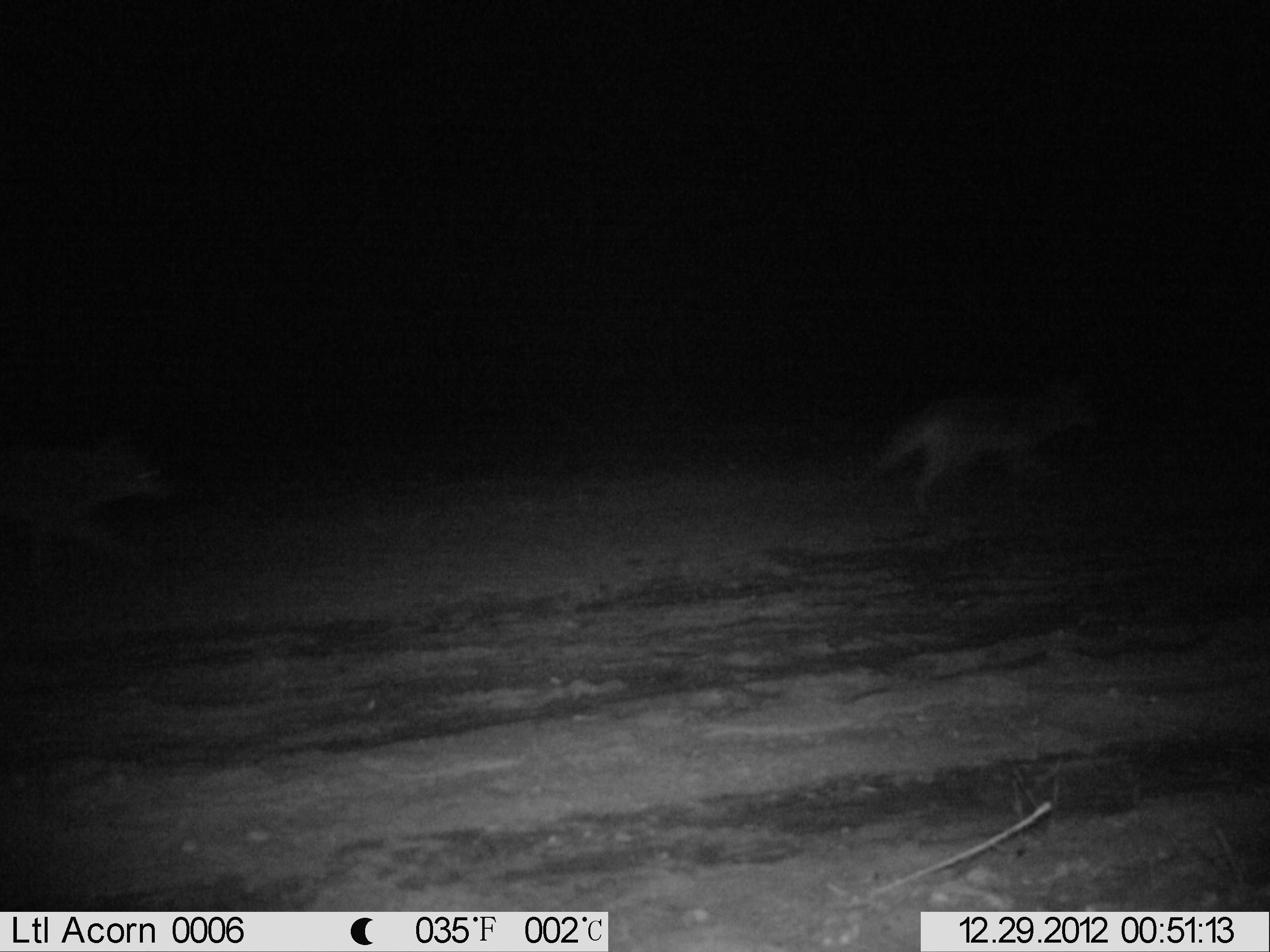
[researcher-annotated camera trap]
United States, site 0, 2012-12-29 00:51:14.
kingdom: Animalia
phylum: Chordata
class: Mammalia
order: Carnivora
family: Canidae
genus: Canis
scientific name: Canis latrans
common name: coyote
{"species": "coyote (Canis latrans)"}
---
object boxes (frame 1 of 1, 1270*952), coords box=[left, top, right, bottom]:
coyote: box=[852, 368, 1111, 533]; box=[0, 419, 192, 584]